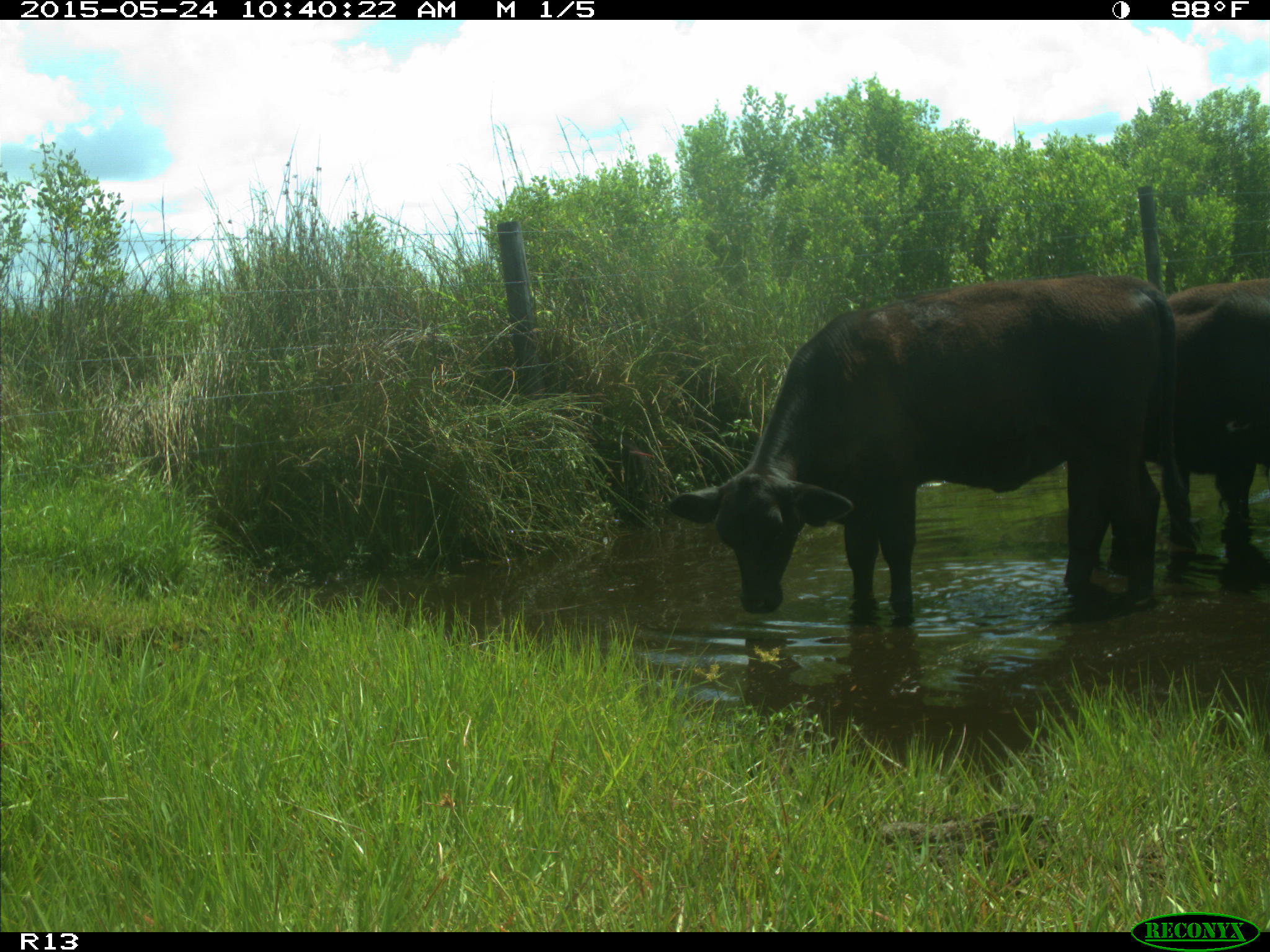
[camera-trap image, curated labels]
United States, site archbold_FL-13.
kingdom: Animalia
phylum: Chordata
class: Mammalia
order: Artiodactyla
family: Bovidae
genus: Bos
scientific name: Bos taurus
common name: domestic cow